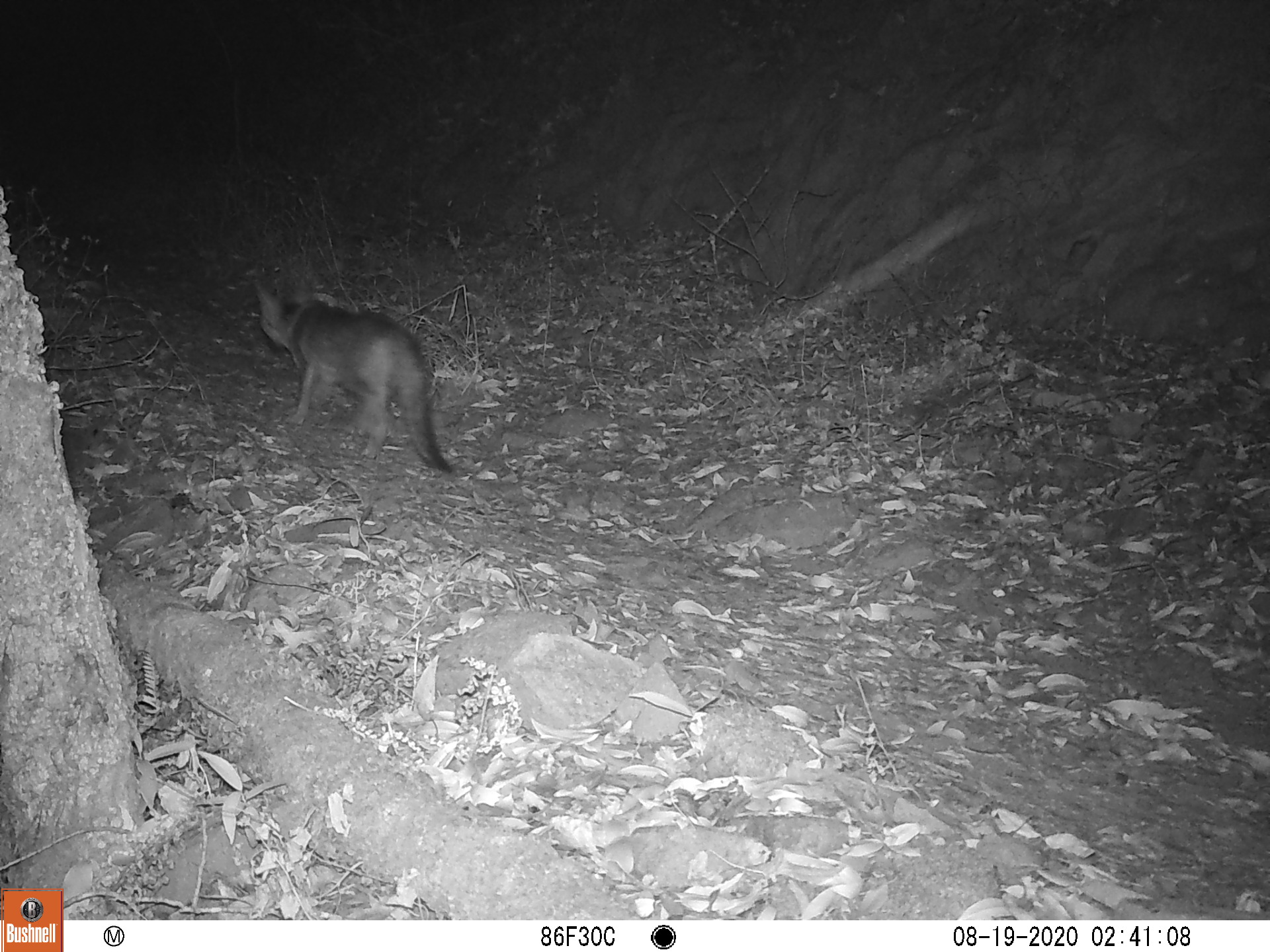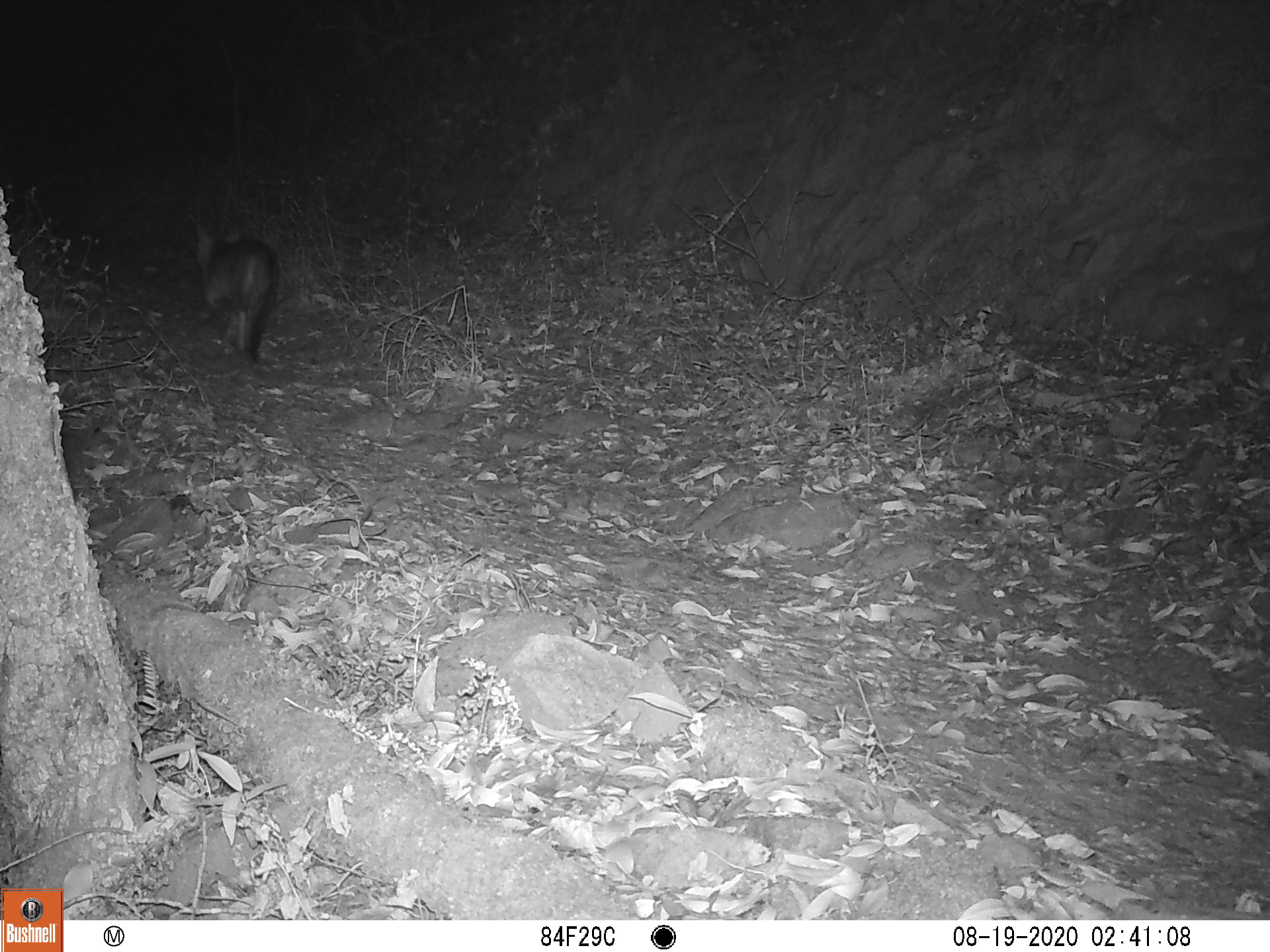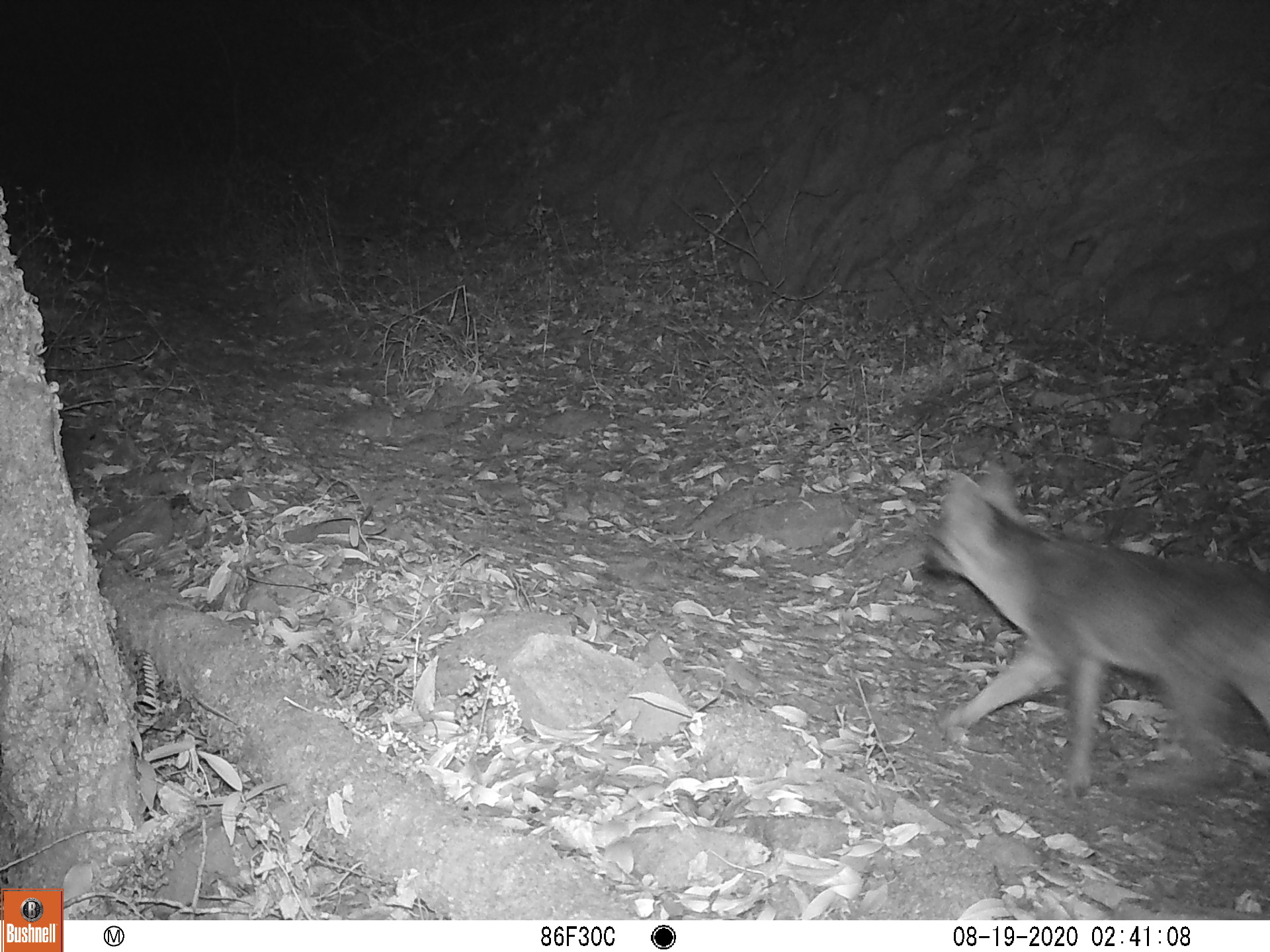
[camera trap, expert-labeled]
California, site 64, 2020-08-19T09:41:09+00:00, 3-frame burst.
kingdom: Animalia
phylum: Chordata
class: Mammalia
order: Carnivora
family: Canidae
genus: Urocyon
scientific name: Urocyon cinereoargenteus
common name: gray fox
Gray fox (Urocyon cinereoargenteus).